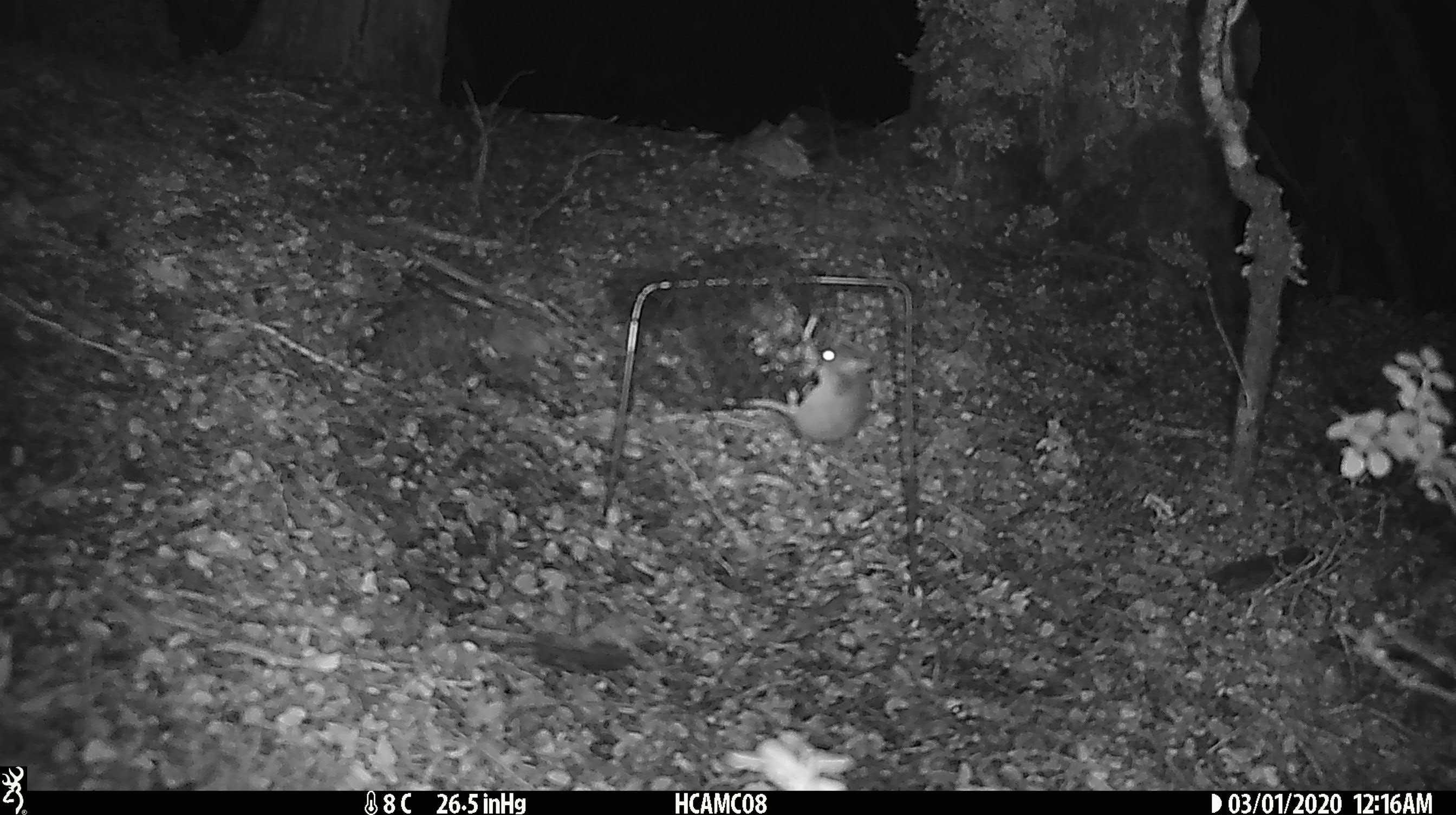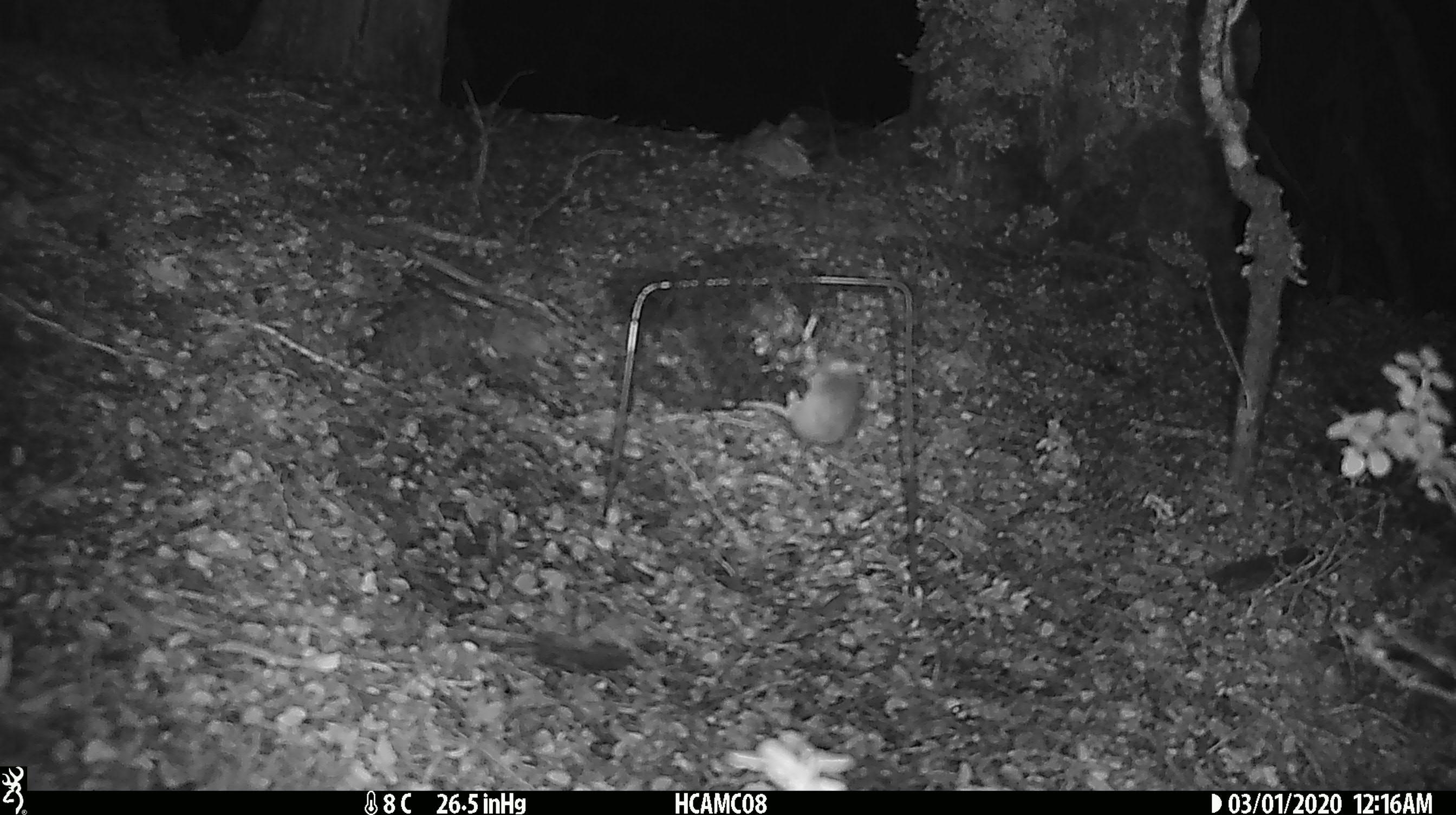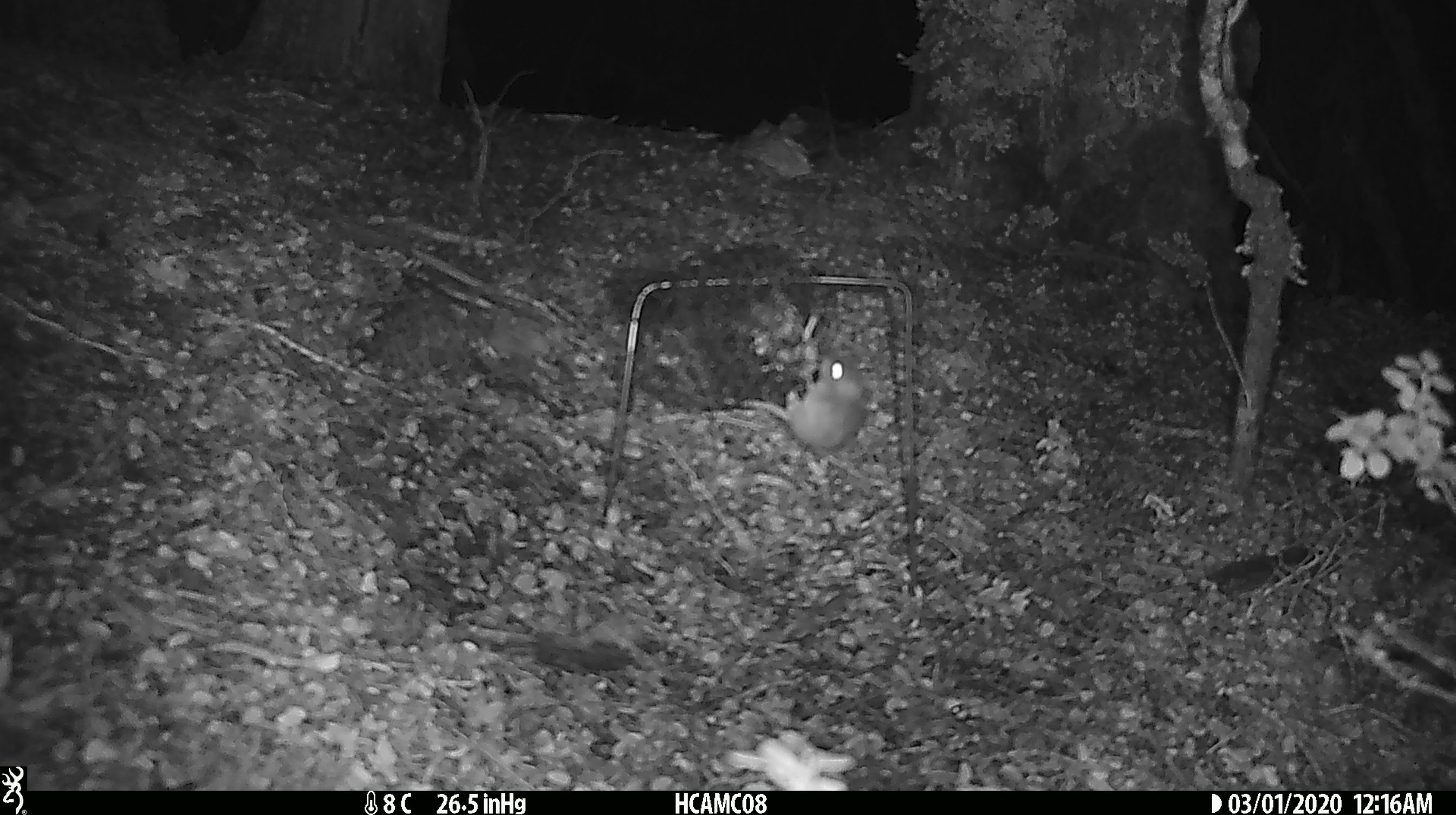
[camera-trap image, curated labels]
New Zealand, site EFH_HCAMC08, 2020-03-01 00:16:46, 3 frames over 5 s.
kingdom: Animalia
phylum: Chordata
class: Mammalia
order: Rodentia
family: Muridae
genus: Mus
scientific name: Mus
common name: mouse